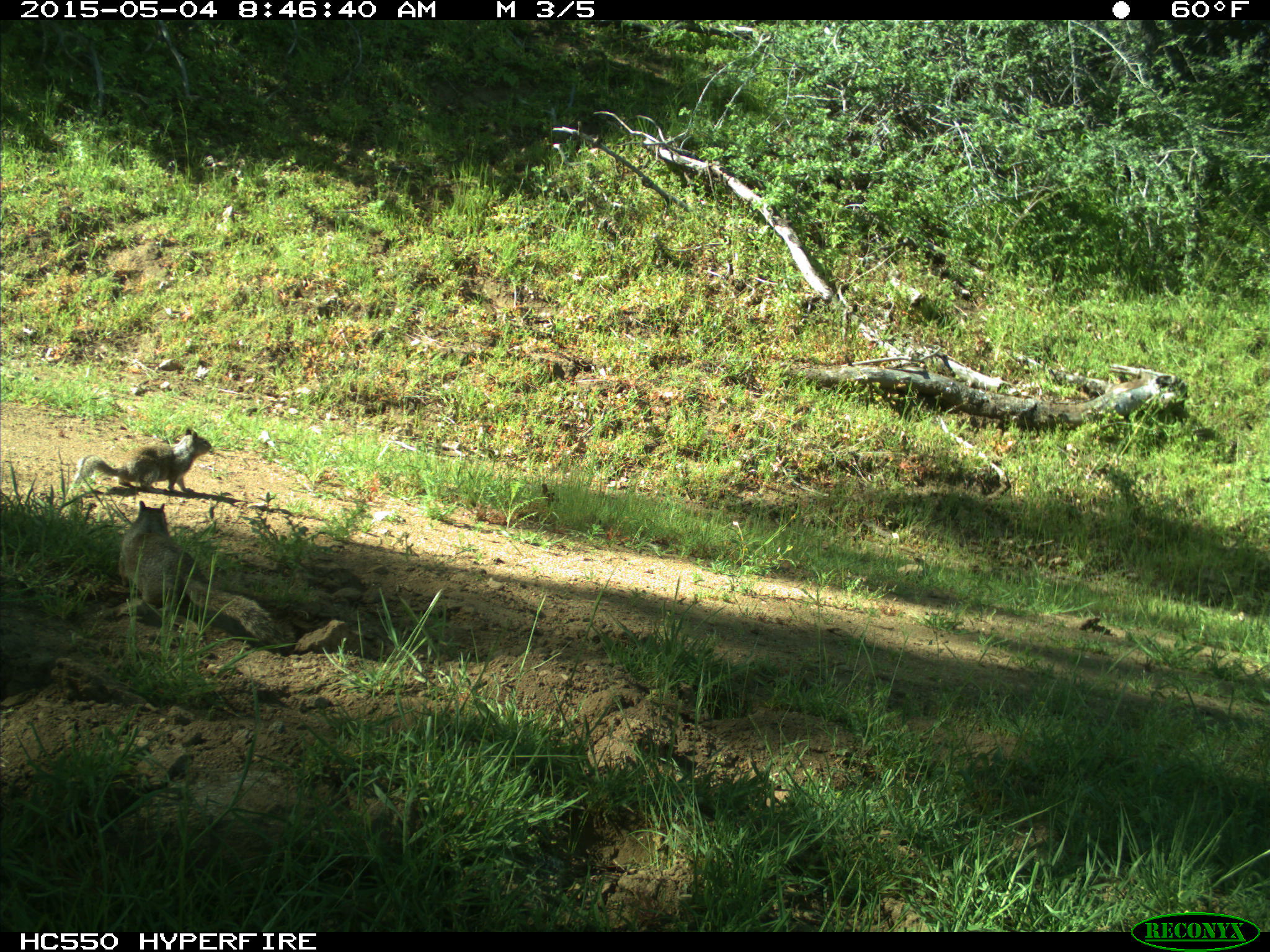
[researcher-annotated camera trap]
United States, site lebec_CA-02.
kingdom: Animalia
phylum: Chordata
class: Mammalia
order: Rodentia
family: Sciuridae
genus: Otospermophilus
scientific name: Otospermophilus beecheyi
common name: california ground squirrel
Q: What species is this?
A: Otospermophilus beecheyi (california ground squirrel).